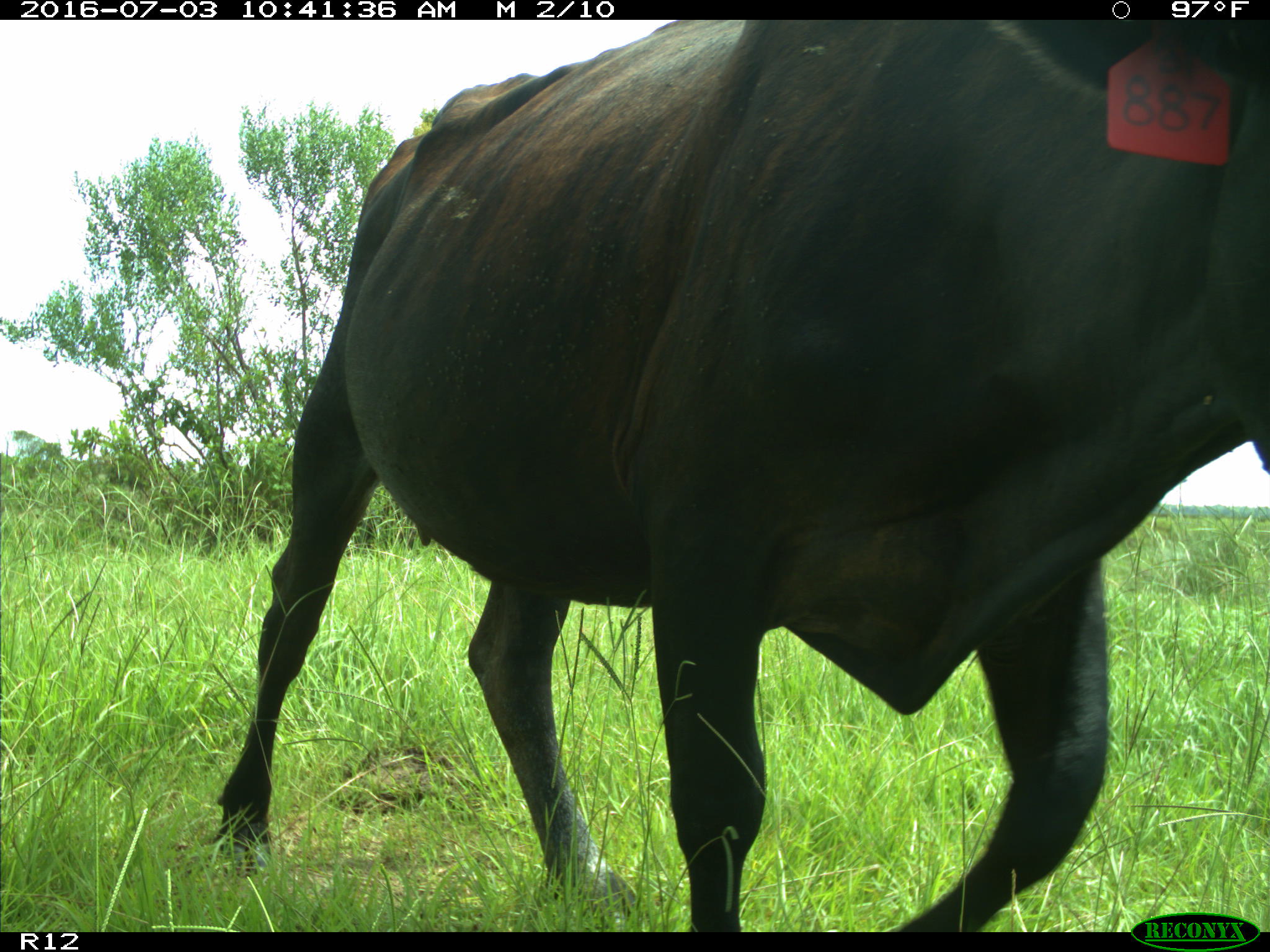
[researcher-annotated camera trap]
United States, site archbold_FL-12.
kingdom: Animalia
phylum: Chordata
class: Mammalia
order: Artiodactyla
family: Bovidae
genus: Bos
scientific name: Bos taurus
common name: domestic cow